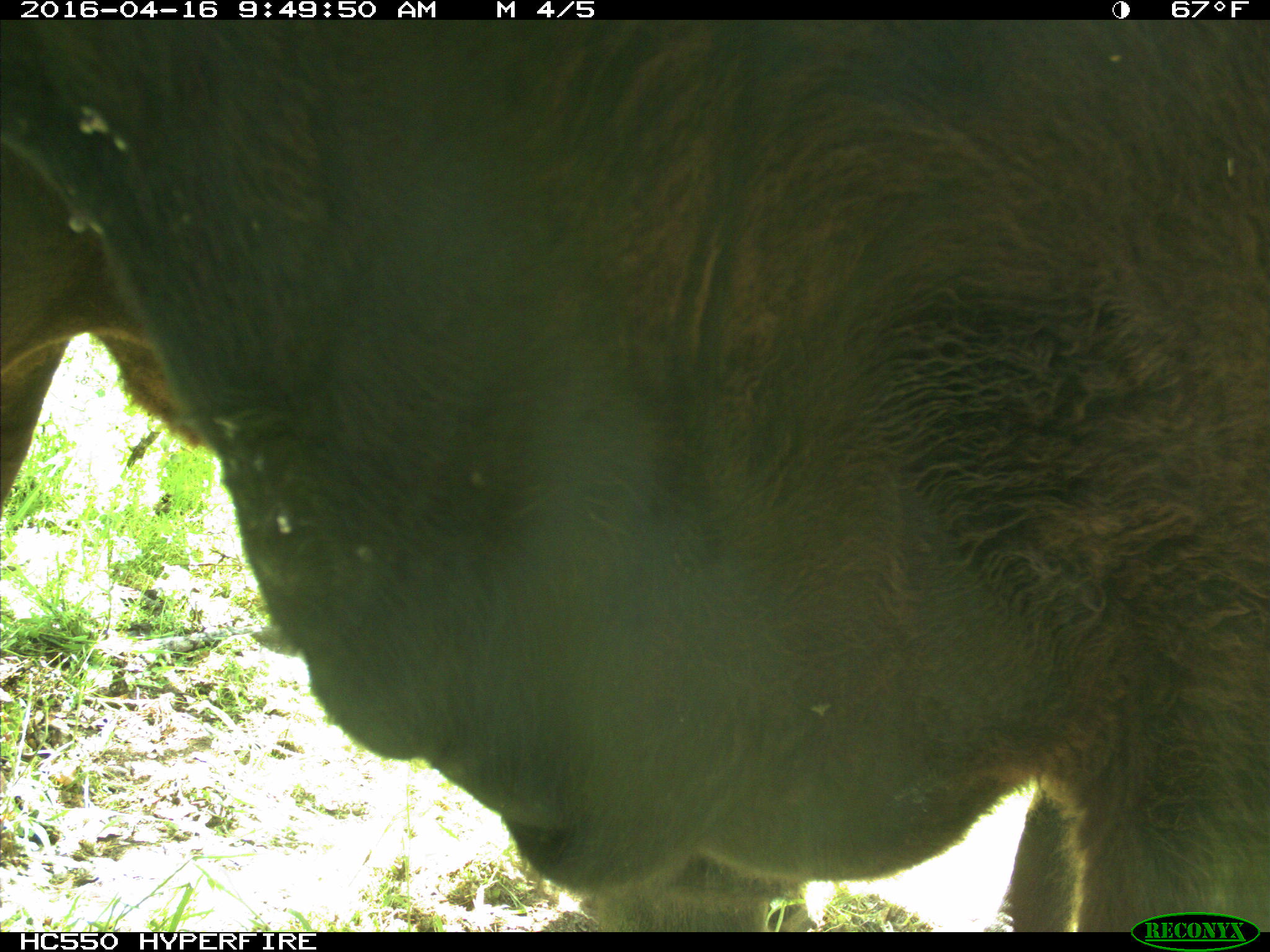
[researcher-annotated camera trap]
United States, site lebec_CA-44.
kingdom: Animalia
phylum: Chordata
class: Mammalia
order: Artiodactyla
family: Bovidae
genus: Bos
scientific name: Bos taurus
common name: domestic cow